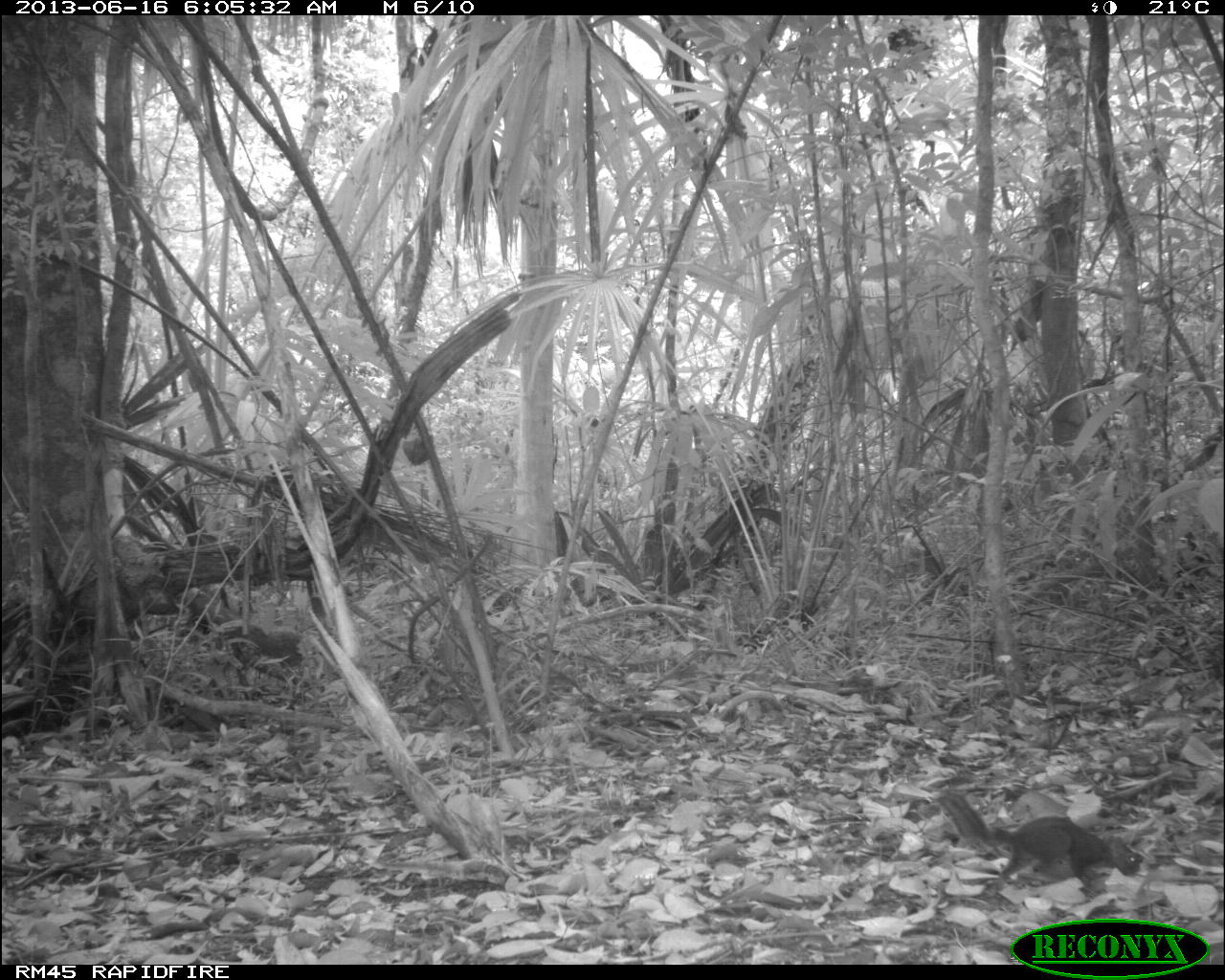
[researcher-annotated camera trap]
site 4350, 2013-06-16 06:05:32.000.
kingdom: Animalia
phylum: Chordata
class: Mammalia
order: Rodentia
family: Sciuridae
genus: Sciurus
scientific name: Sciurus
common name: squirrel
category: sciurus sp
Sciurus sp (squirrel) (Sciurus), count 1.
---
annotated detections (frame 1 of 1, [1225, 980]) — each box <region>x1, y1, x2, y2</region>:
sciurus sp: <region>941, 788, 1144, 896</region>